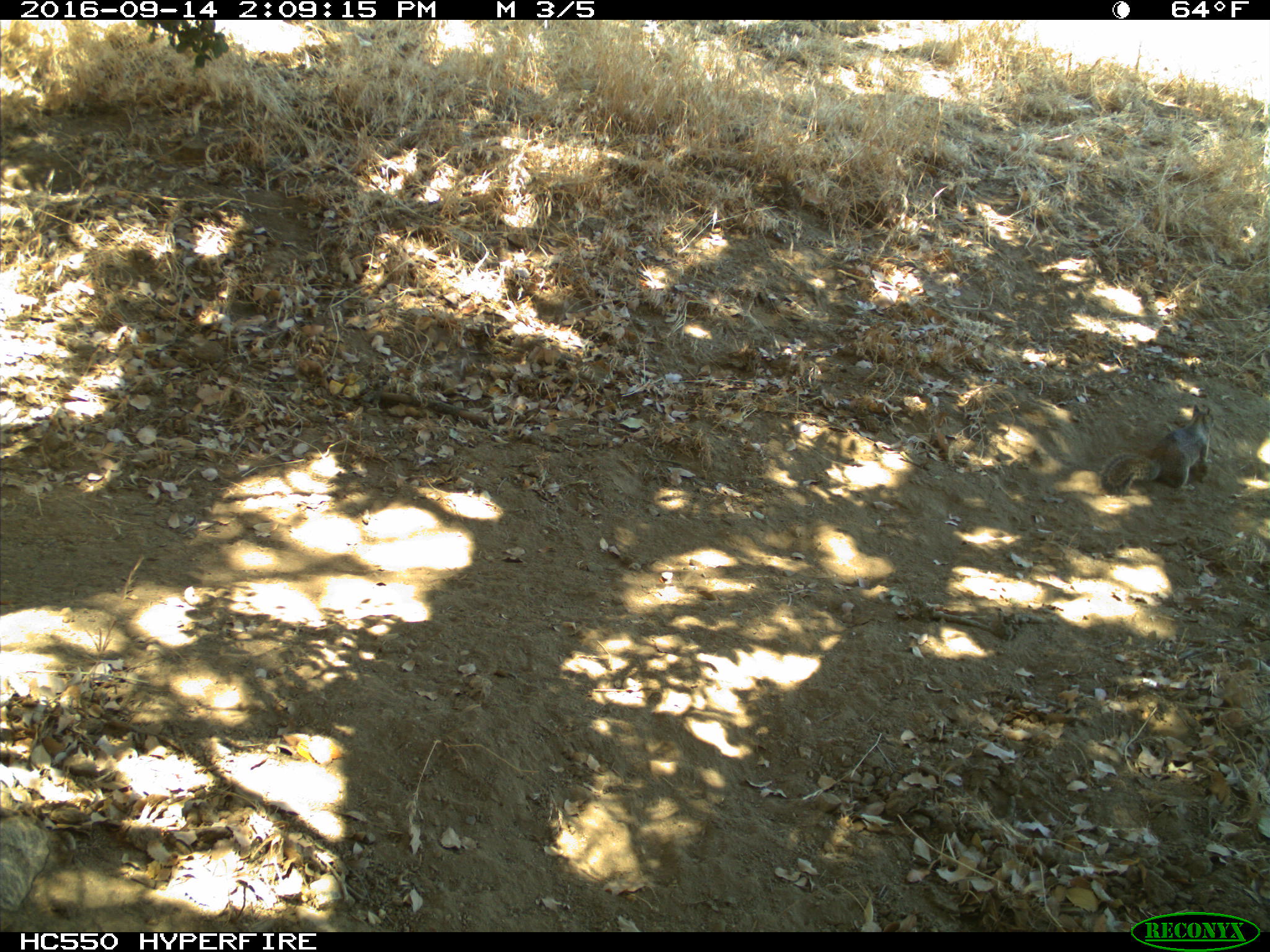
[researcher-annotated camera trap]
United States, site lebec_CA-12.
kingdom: Animalia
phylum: Chordata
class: Mammalia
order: Rodentia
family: Sciuridae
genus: Otospermophilus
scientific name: Otospermophilus beecheyi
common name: california ground squirrel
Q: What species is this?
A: Otospermophilus beecheyi (california ground squirrel).